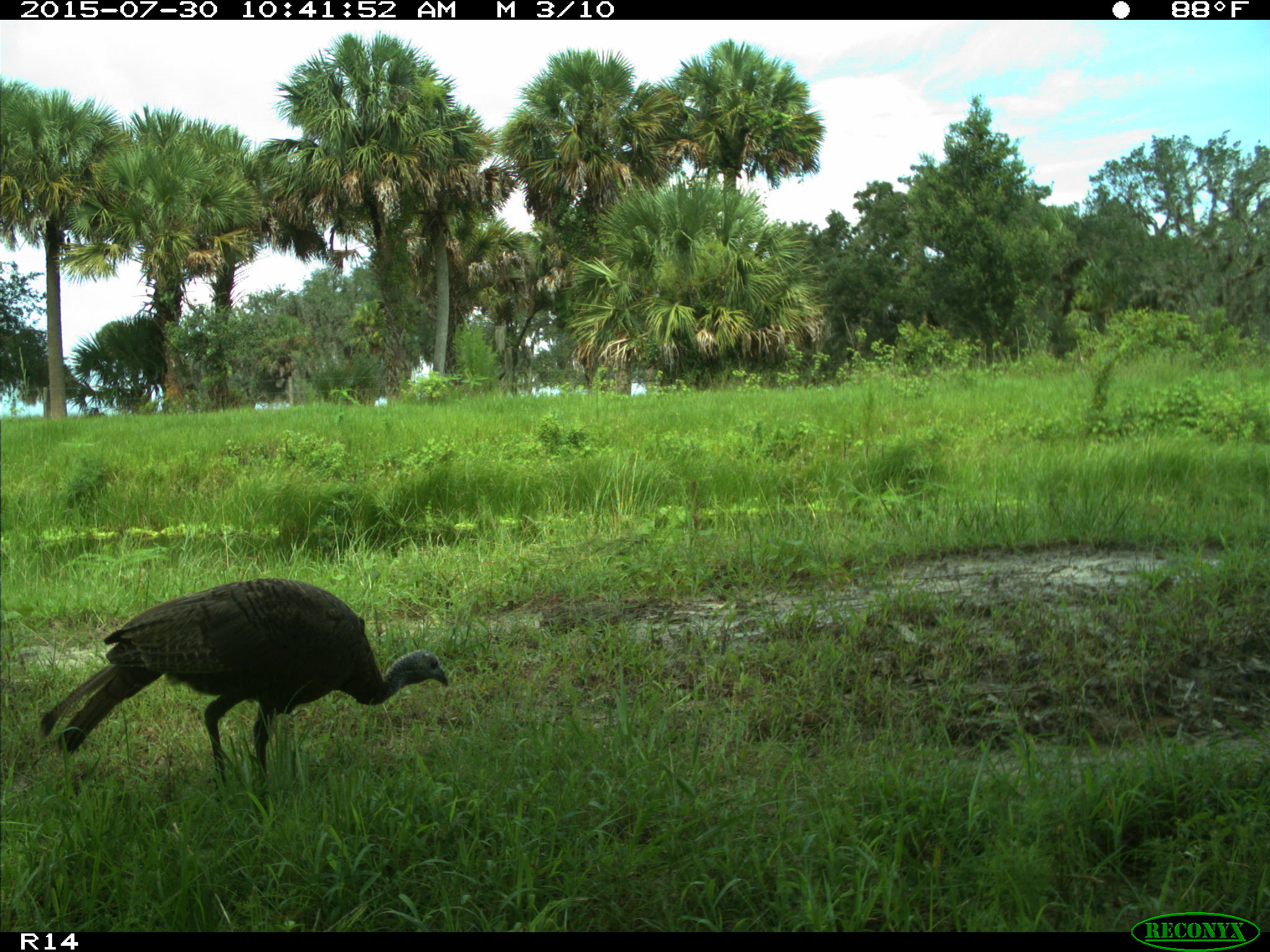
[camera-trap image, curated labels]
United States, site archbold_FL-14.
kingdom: Animalia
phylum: Chordata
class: Aves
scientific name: Aves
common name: birds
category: unidentified bird